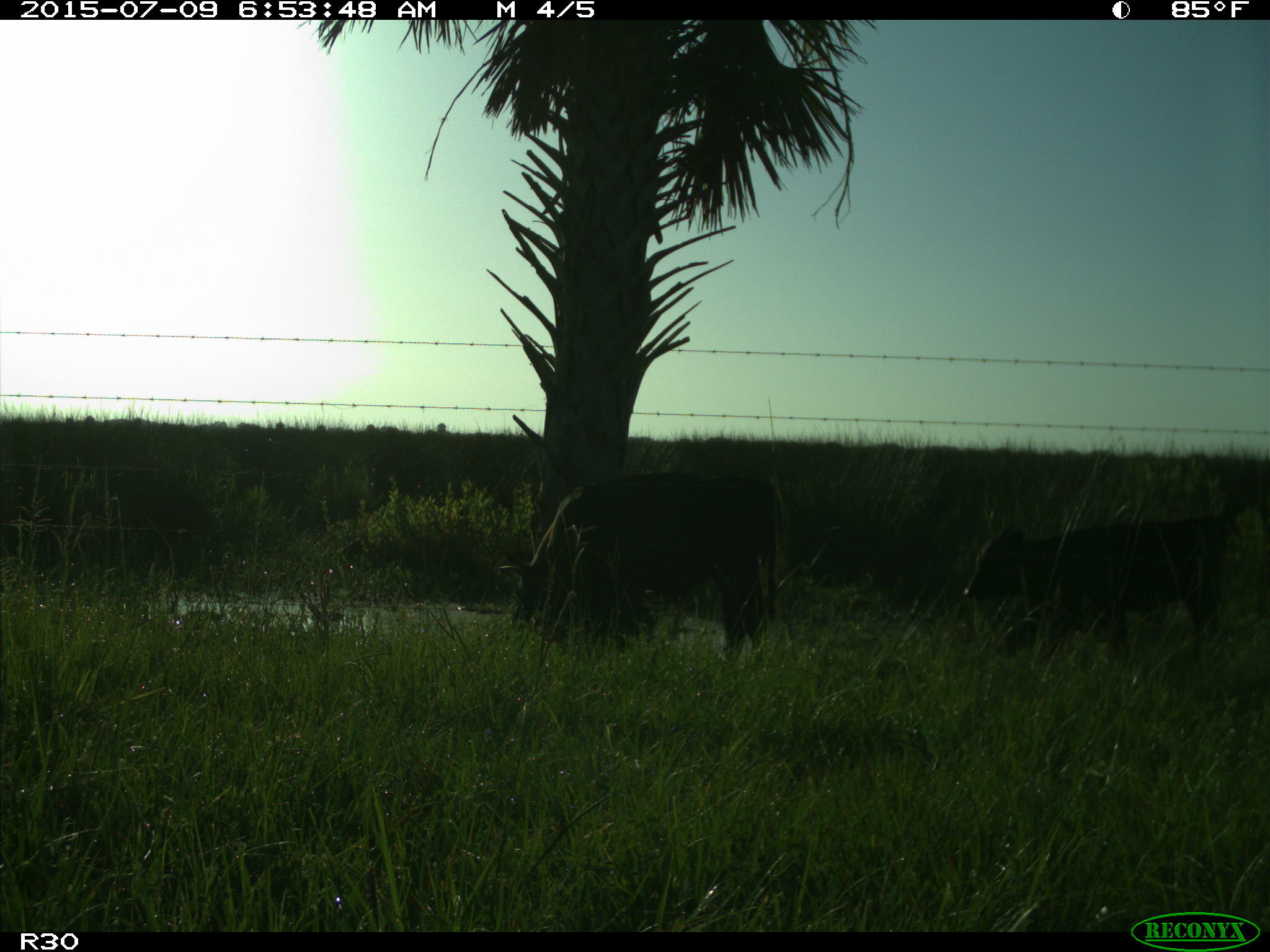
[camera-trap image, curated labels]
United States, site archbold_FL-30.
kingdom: Animalia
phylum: Chordata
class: Mammalia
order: Artiodactyla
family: Bovidae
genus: Bos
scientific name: Bos taurus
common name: domestic cow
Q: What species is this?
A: Bos taurus (domestic cow).